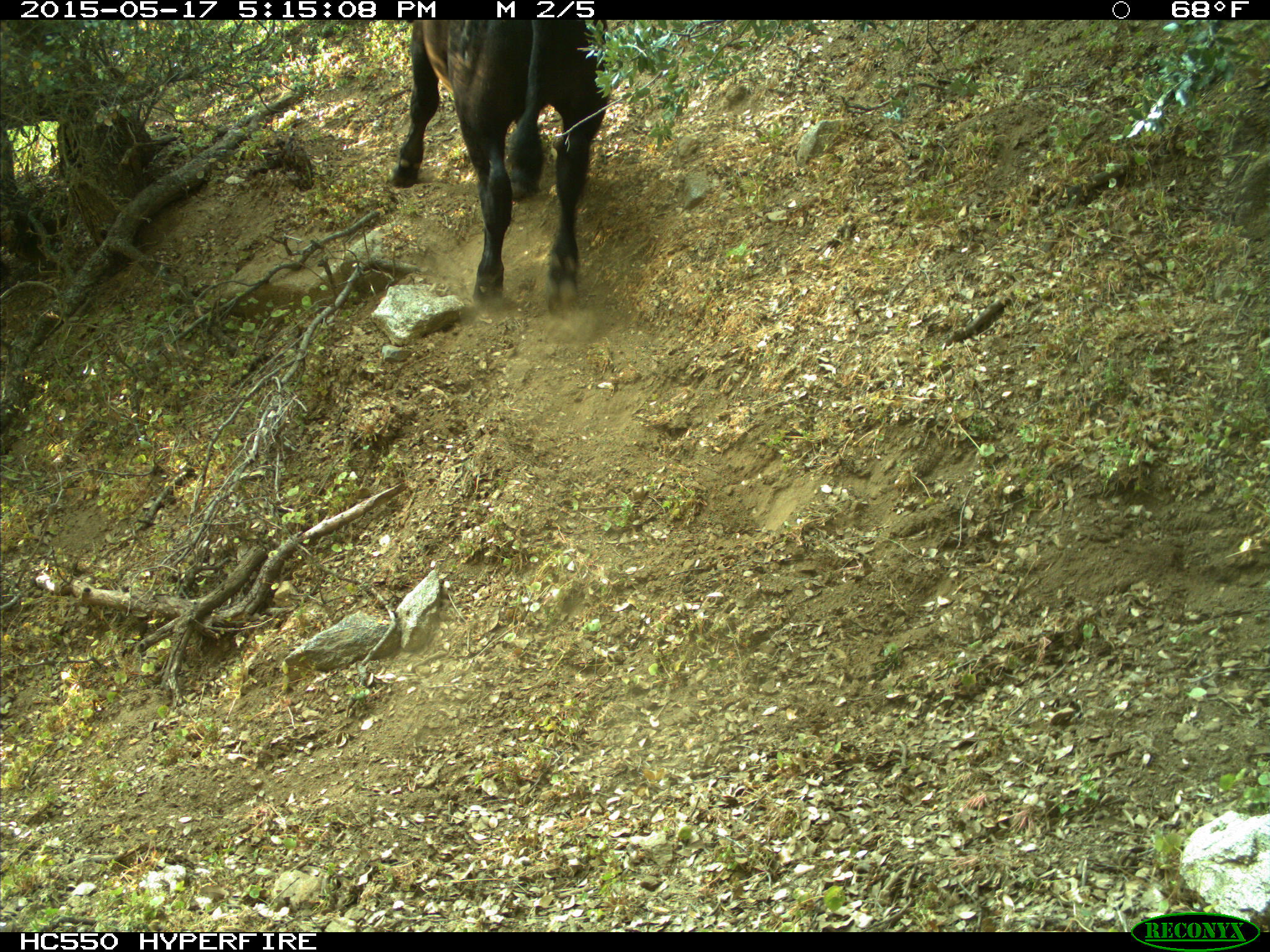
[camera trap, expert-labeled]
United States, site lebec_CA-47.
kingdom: Animalia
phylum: Chordata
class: Mammalia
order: Artiodactyla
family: Bovidae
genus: Bos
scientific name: Bos taurus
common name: domestic cow